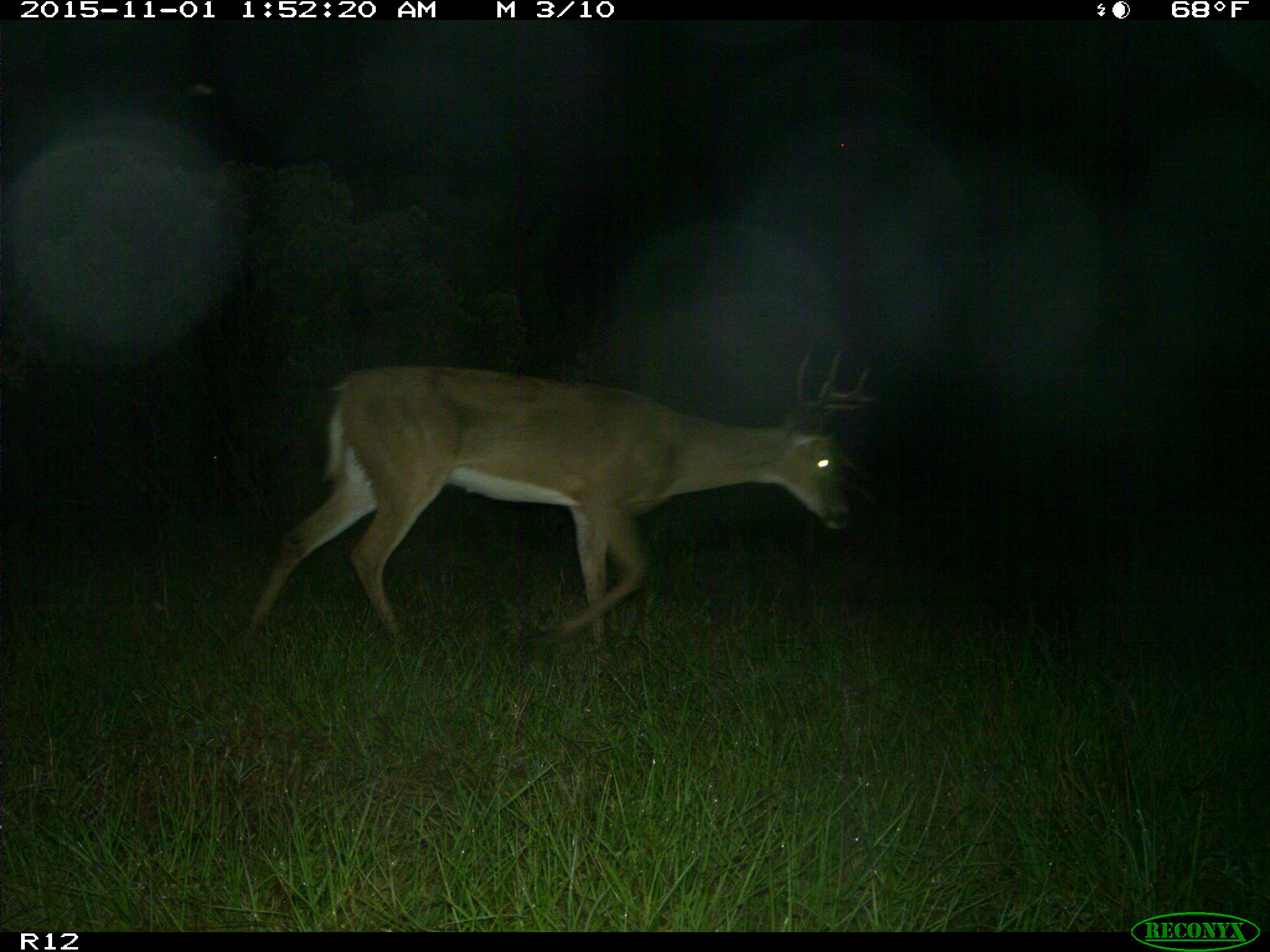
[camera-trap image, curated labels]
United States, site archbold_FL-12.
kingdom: Animalia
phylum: Chordata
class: Mammalia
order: Artiodactyla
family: Cervidae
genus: Odocoileus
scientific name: Odocoileus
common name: deer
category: unidentified deer